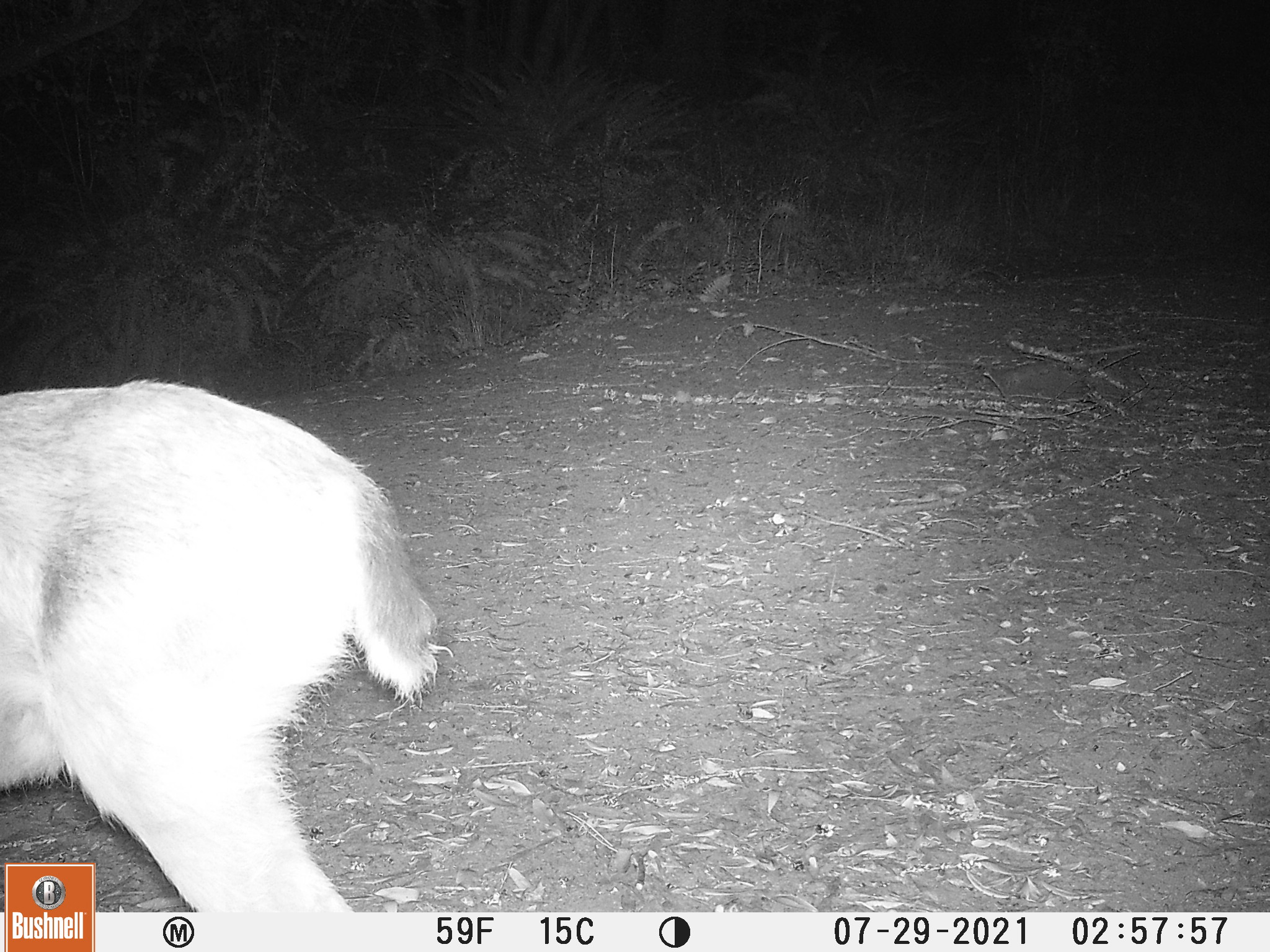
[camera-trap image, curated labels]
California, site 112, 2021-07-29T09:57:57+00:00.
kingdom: Animalia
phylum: Chordata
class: Mammalia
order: Artiodactyla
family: Cervidae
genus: Odocoileus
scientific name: Odocoileus hemionus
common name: mule deer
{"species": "mule deer (Odocoileus hemionus)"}